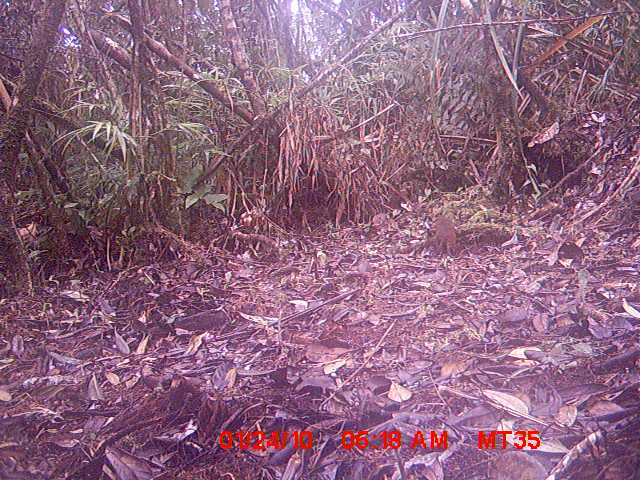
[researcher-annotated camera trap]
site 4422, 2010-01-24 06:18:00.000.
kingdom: Animalia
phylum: Chordata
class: Mammalia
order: Rodentia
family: Nesomyidae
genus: Hypogeomys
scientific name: Hypogeomys antimena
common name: malagasy giant rat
Hypogeomys antimena (malagasy giant rat), count 1.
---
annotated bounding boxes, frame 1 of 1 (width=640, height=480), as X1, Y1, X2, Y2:
hypogeomys antimena: 430, 215, 461, 258